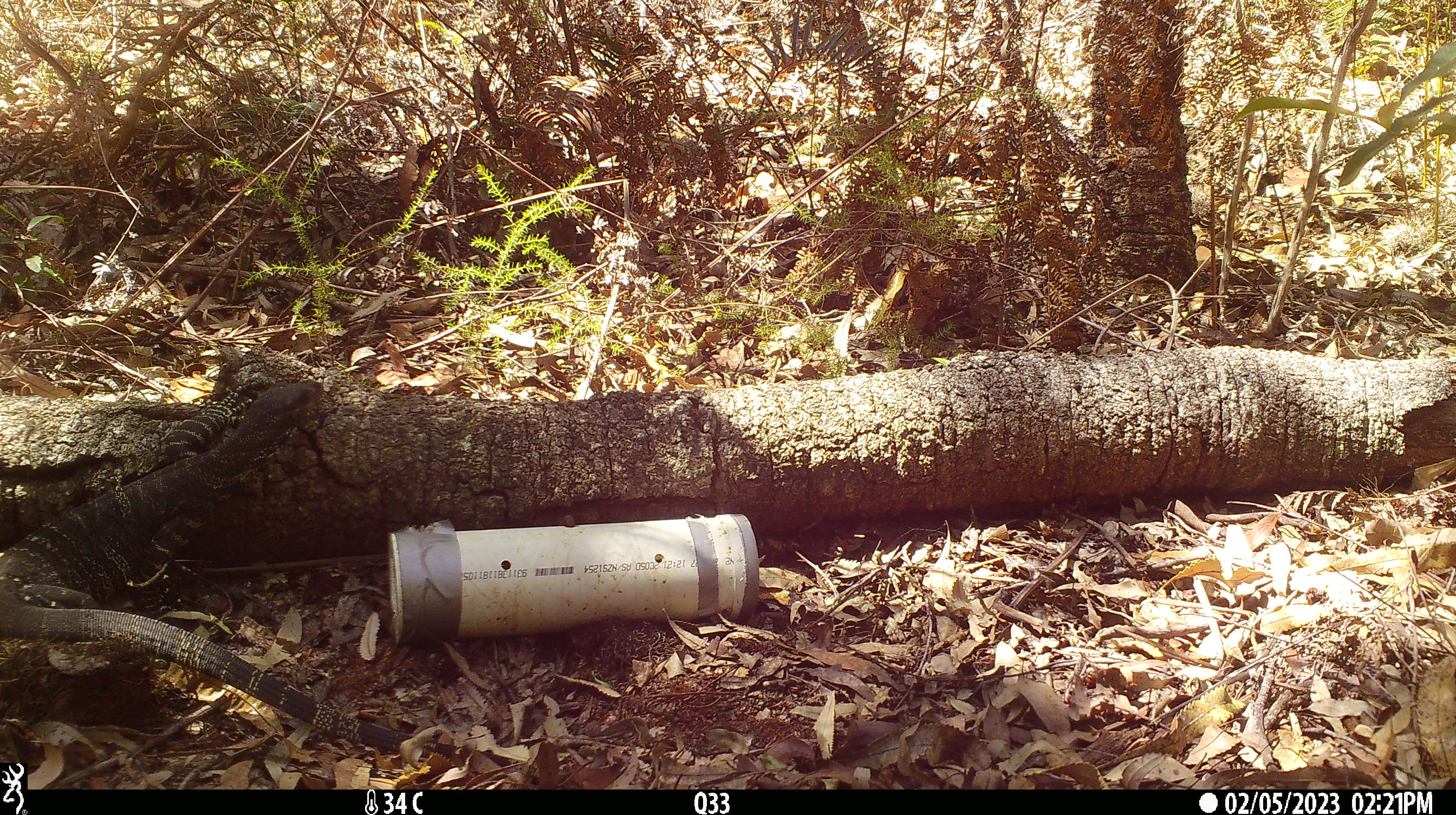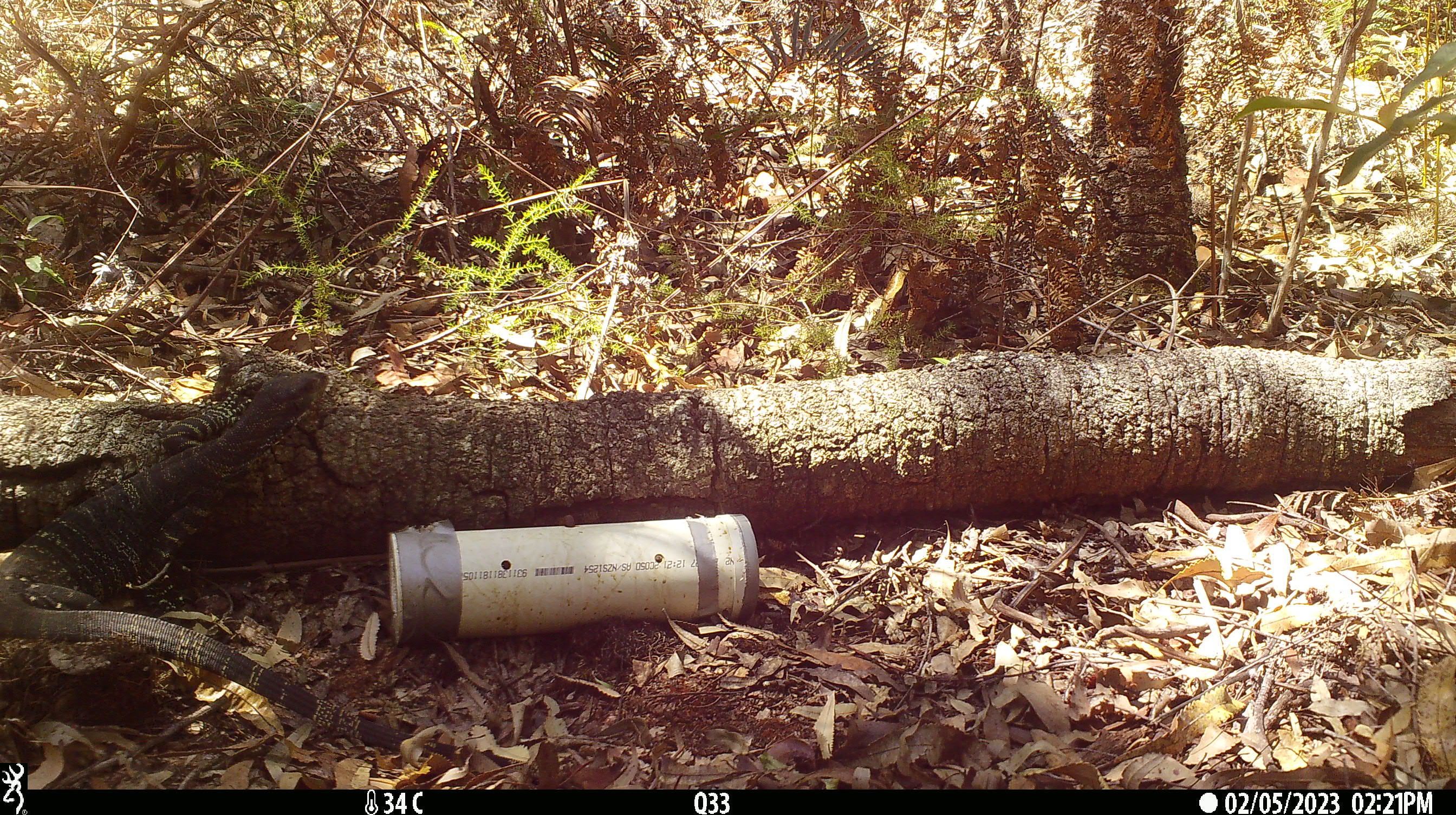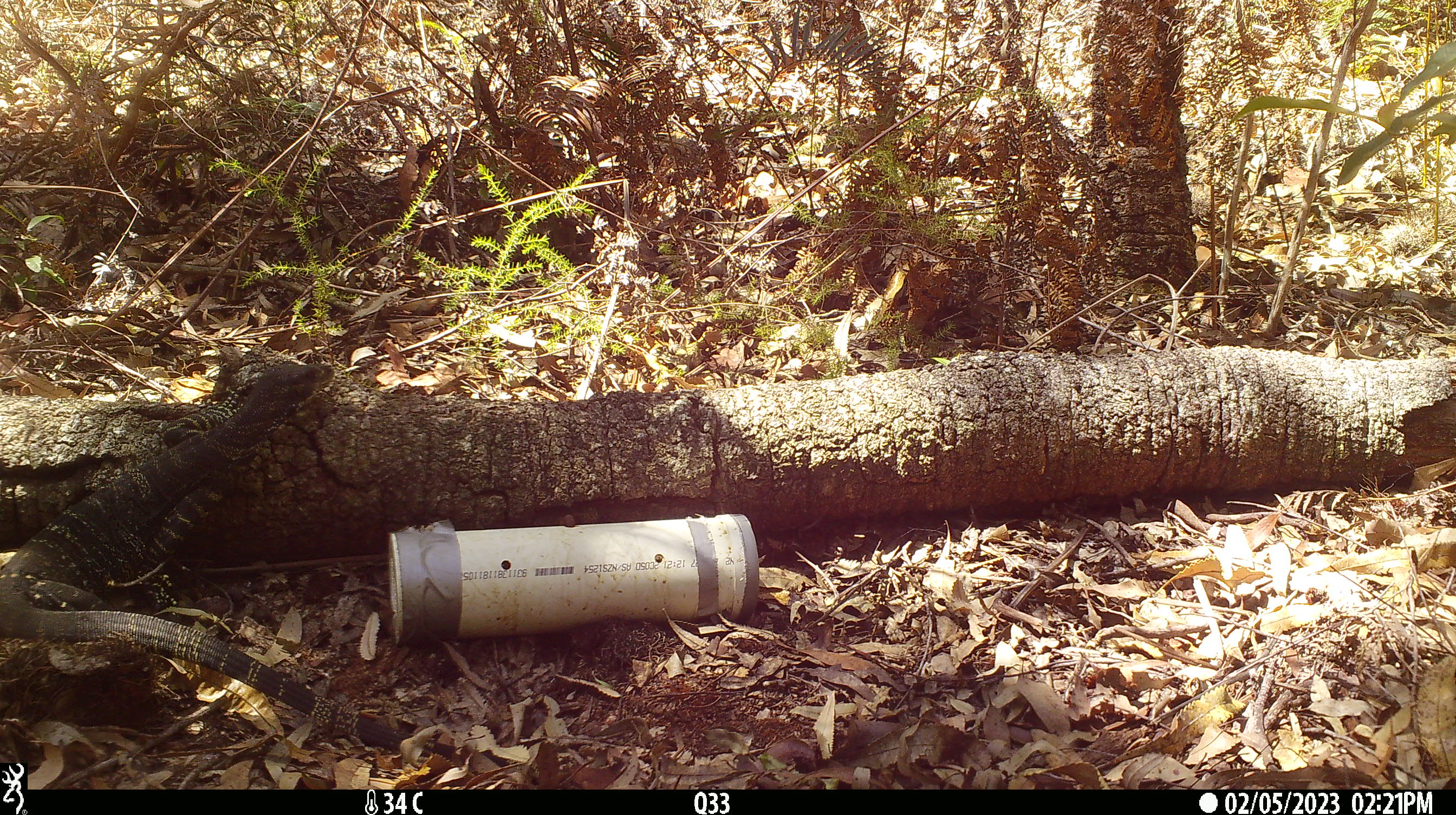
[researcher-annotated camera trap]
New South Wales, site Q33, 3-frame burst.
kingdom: Animalia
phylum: Chordata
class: Reptilia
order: Squamata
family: Varanidae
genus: Varanus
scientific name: Varanus varius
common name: lace monitor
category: goanna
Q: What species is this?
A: Goanna (lace monitor) (Varanus varius).